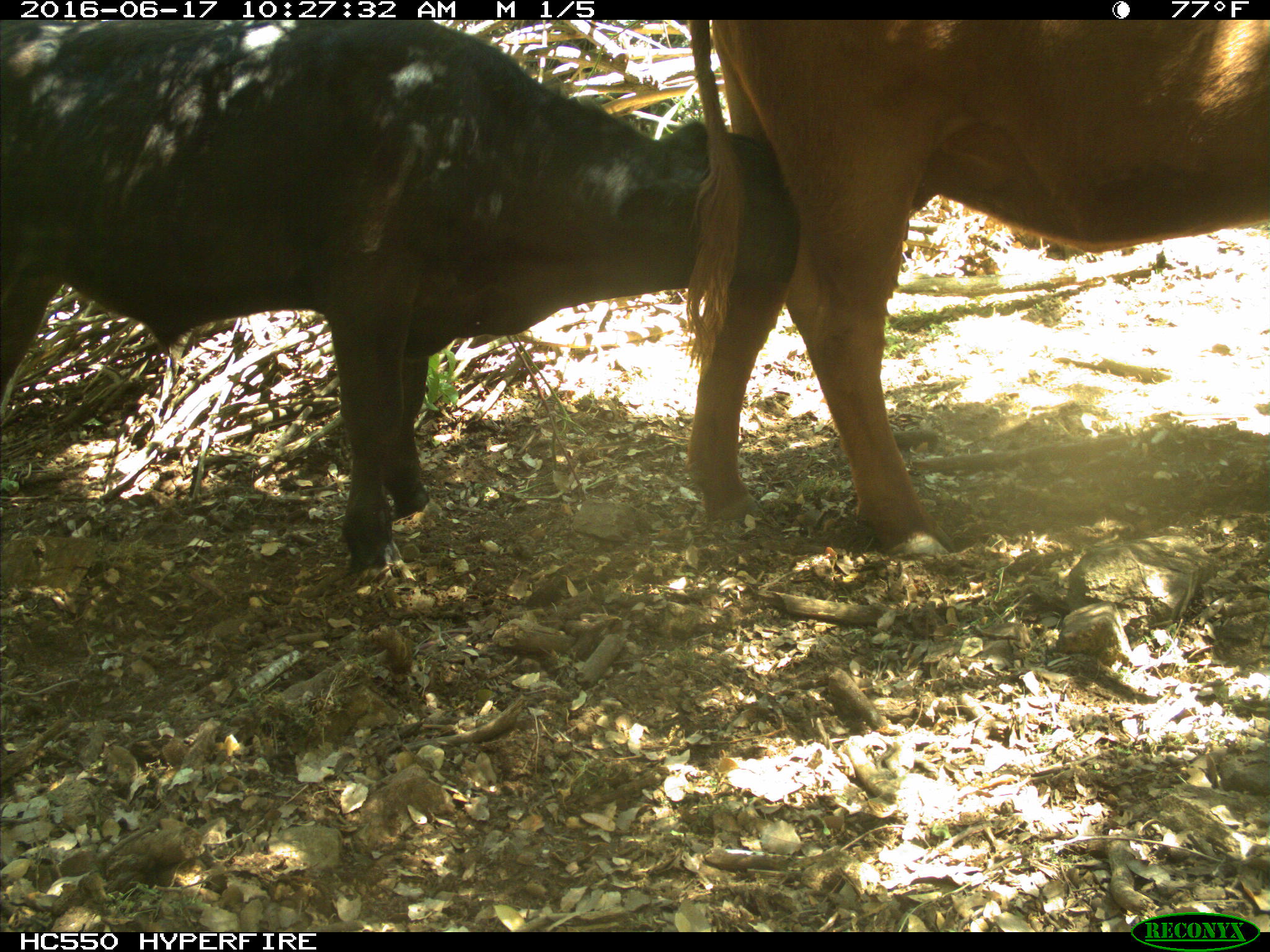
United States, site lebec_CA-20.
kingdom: Animalia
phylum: Chordata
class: Mammalia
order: Artiodactyla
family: Bovidae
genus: Bos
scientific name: Bos taurus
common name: domestic cow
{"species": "Bos taurus (domestic cow)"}